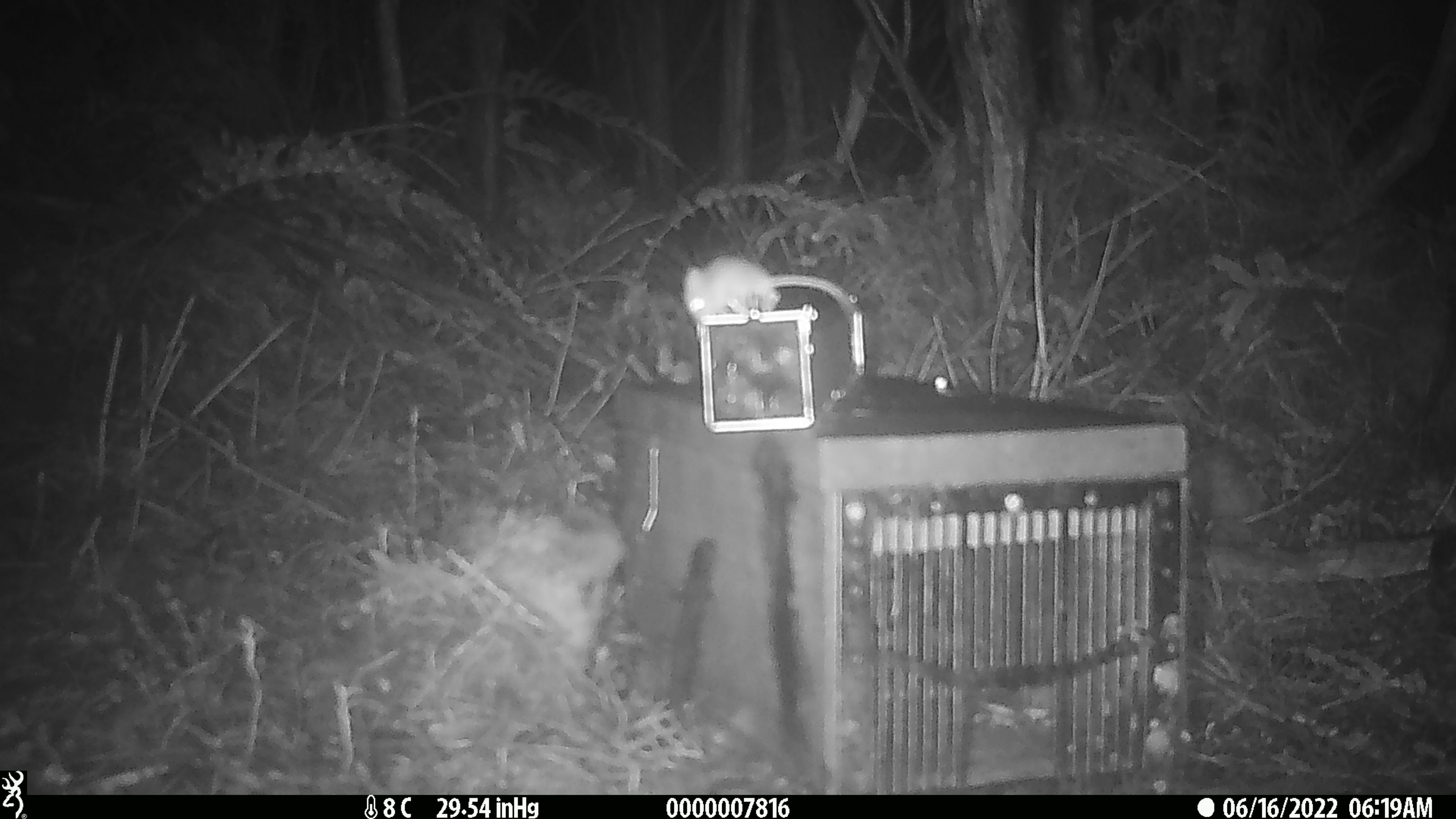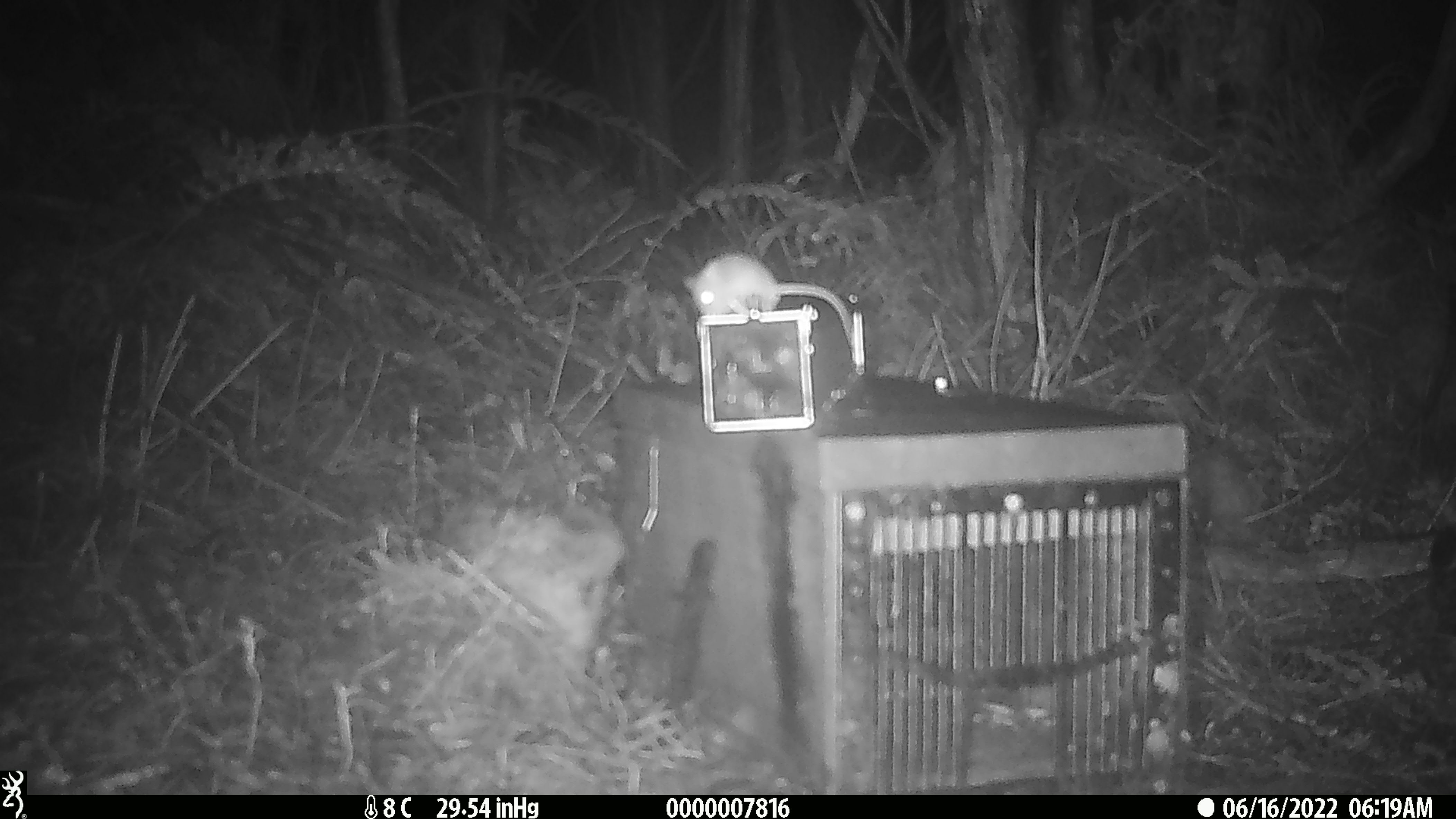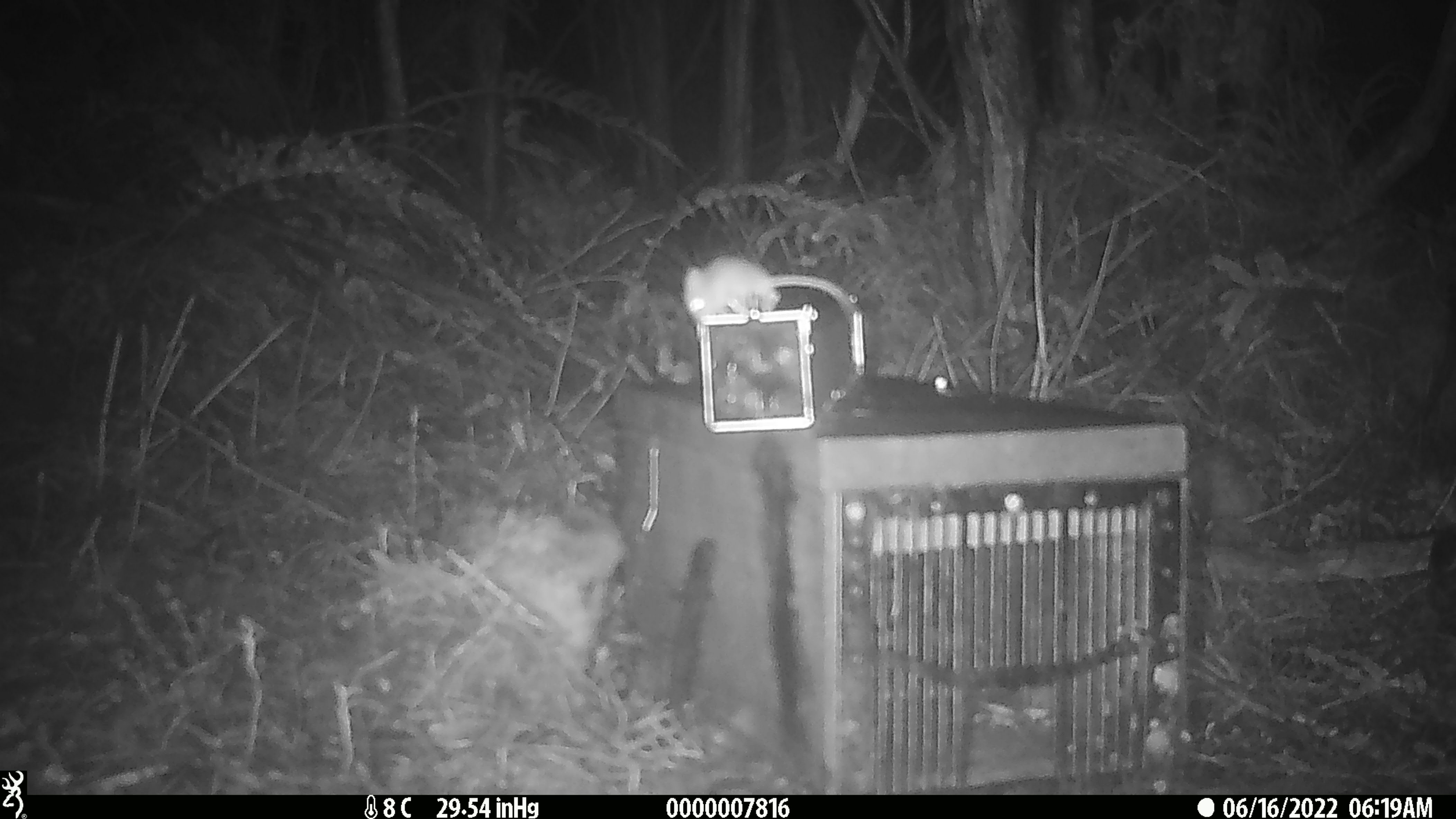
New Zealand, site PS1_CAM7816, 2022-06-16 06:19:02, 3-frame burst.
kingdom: Animalia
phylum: Chordata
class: Mammalia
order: Rodentia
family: Muridae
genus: Mus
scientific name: Mus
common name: mouse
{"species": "mouse (Mus)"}